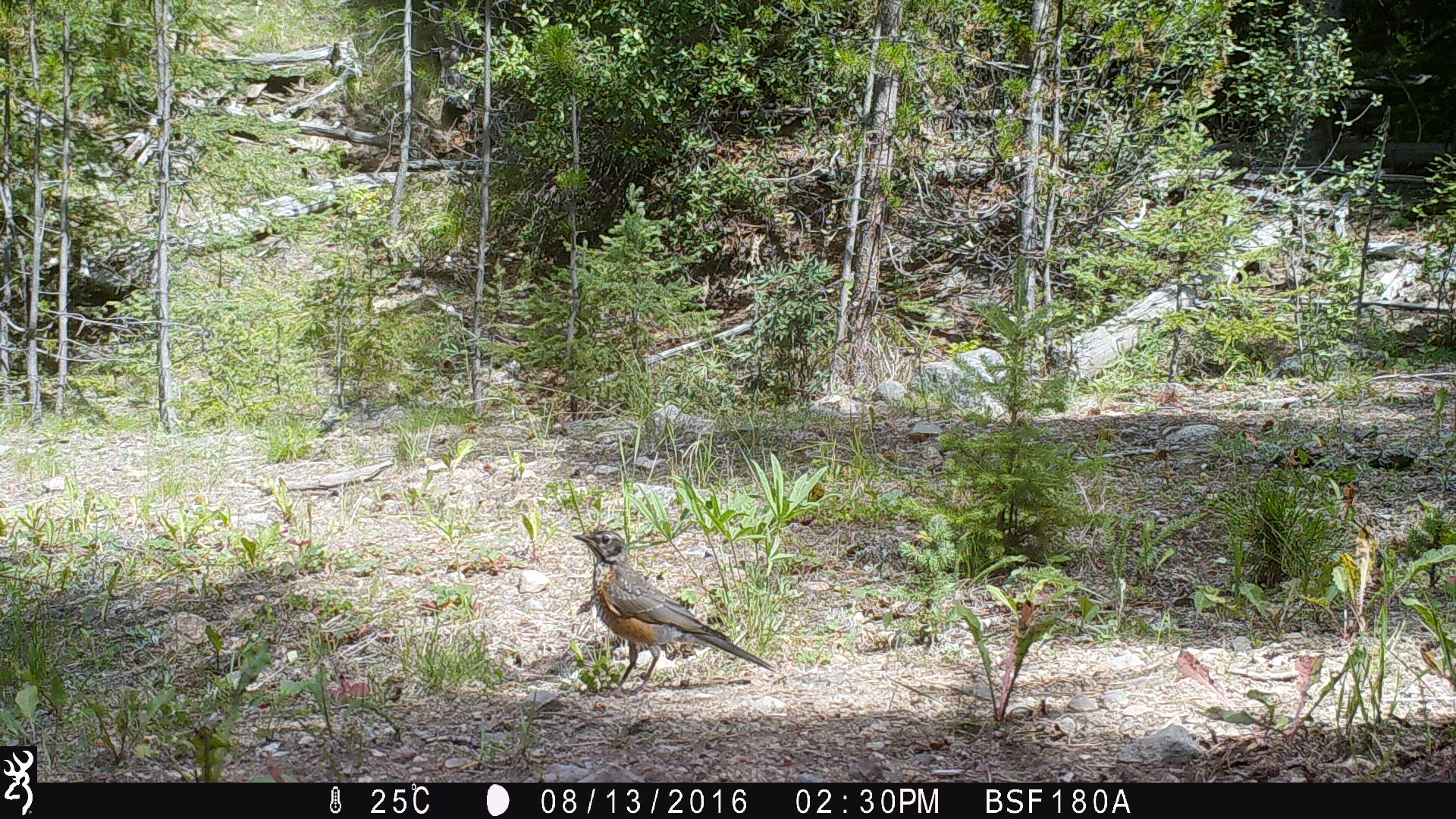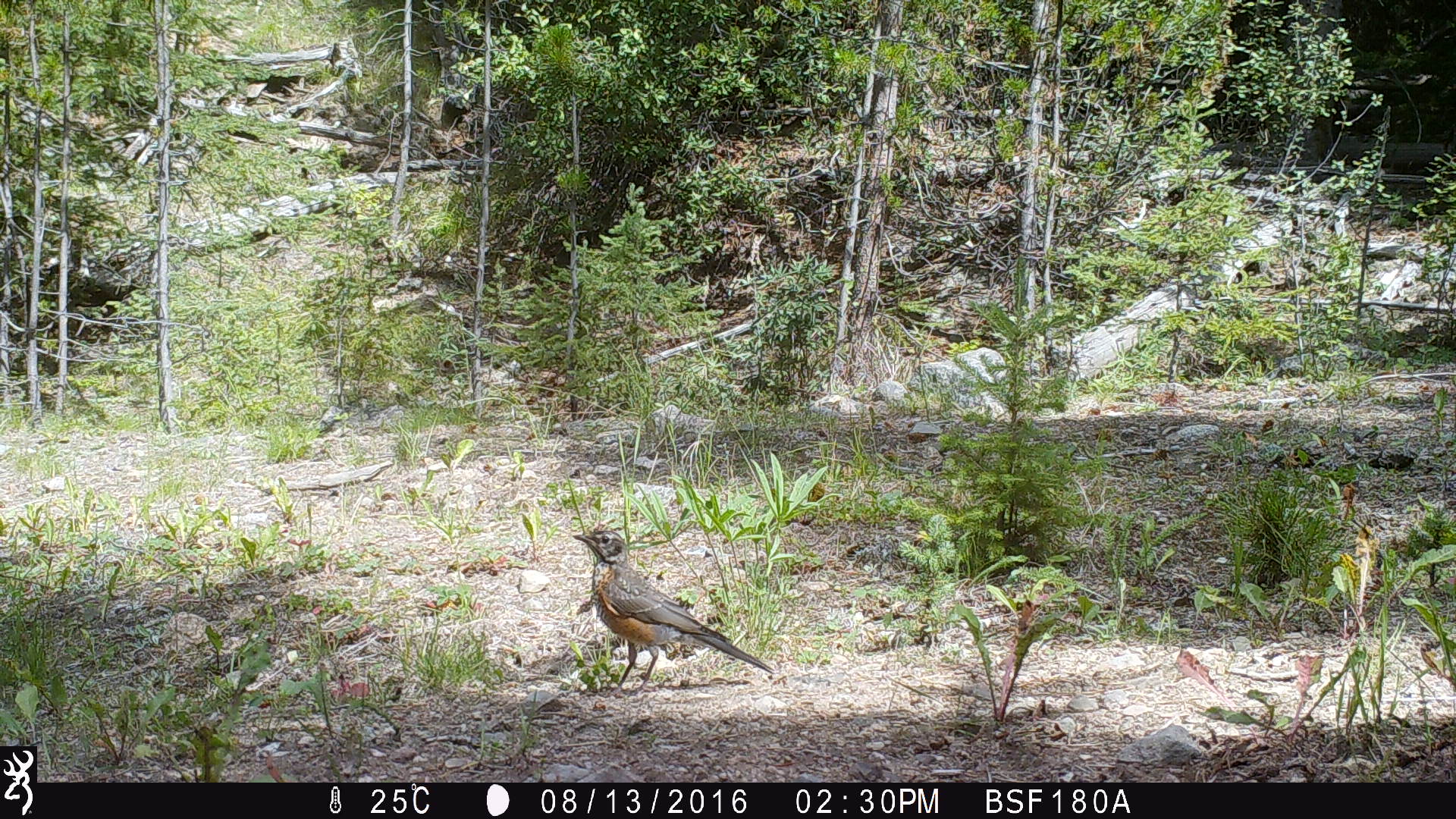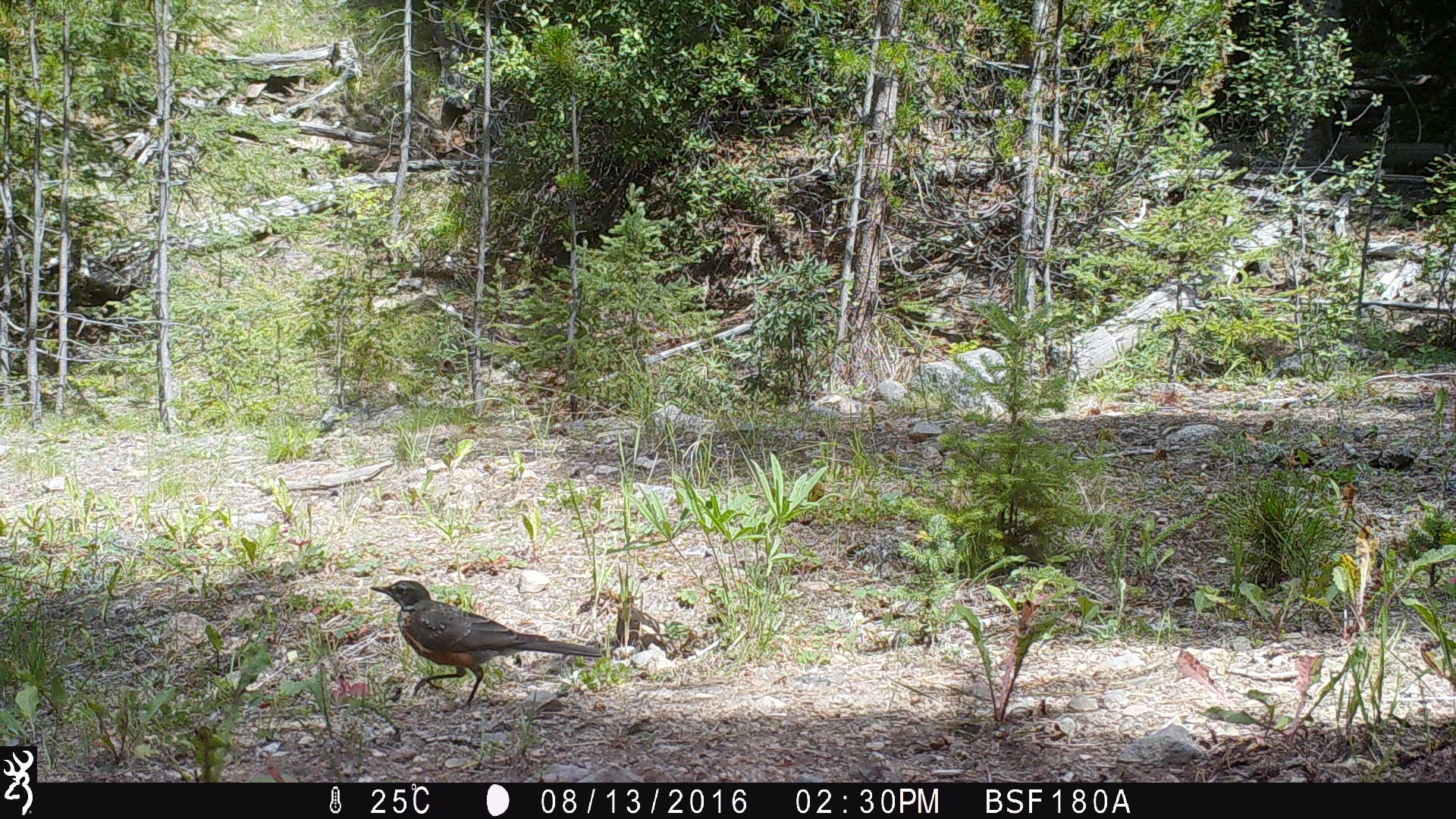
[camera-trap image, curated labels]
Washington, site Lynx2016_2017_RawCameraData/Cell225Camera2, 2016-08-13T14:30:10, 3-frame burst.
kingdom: Animalia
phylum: Chordata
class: Aves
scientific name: Aves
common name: birds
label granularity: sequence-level